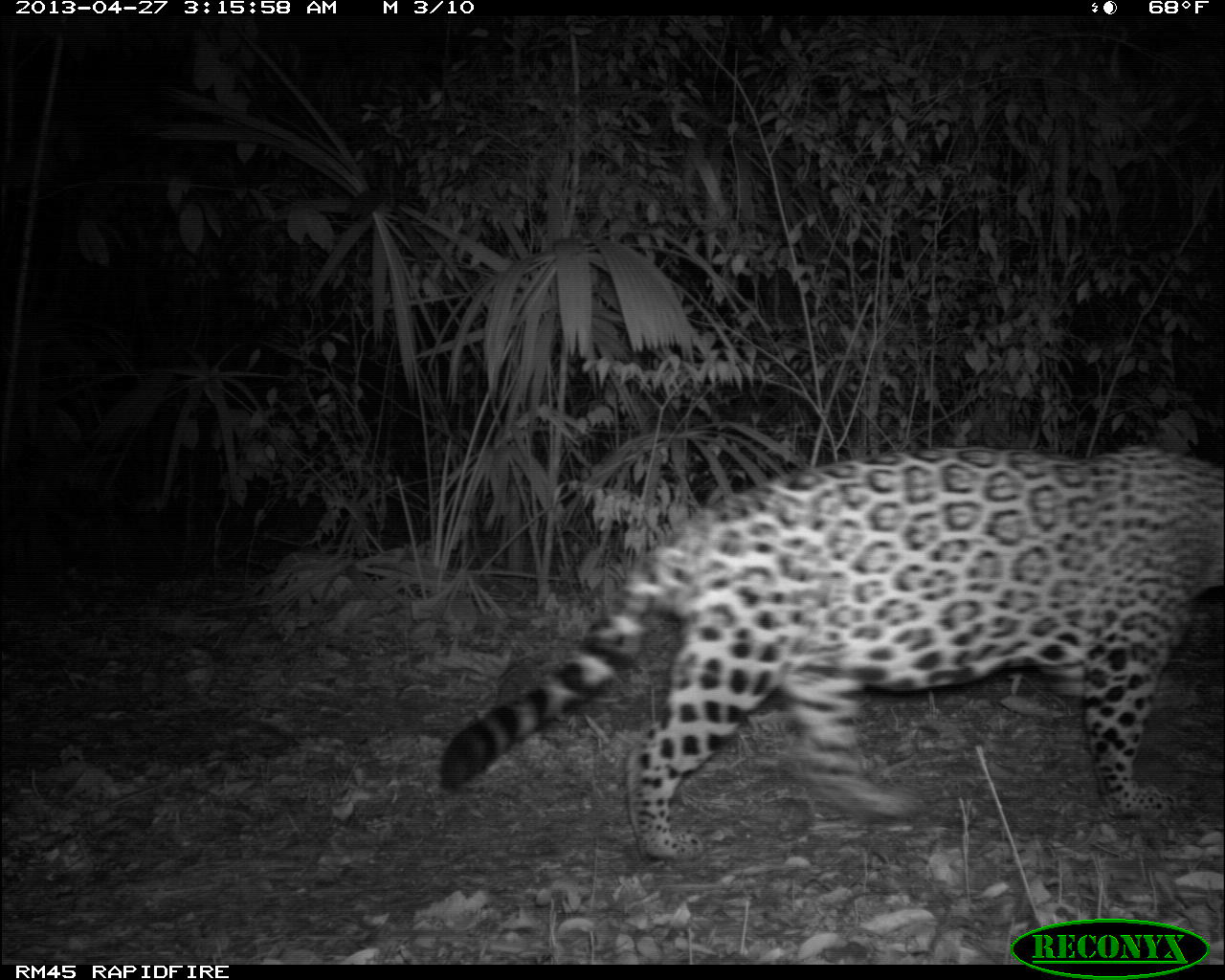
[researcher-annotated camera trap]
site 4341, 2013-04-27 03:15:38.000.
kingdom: Animalia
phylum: Chordata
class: Mammalia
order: Carnivora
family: Felidae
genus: Panthera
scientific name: Panthera onca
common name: jaguar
Panthera onca (jaguar), count 1, sex male.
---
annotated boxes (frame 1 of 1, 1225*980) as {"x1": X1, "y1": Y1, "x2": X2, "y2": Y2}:
panthera onca: {"x1": 436, "y1": 441, "x2": 1223, "y2": 861}